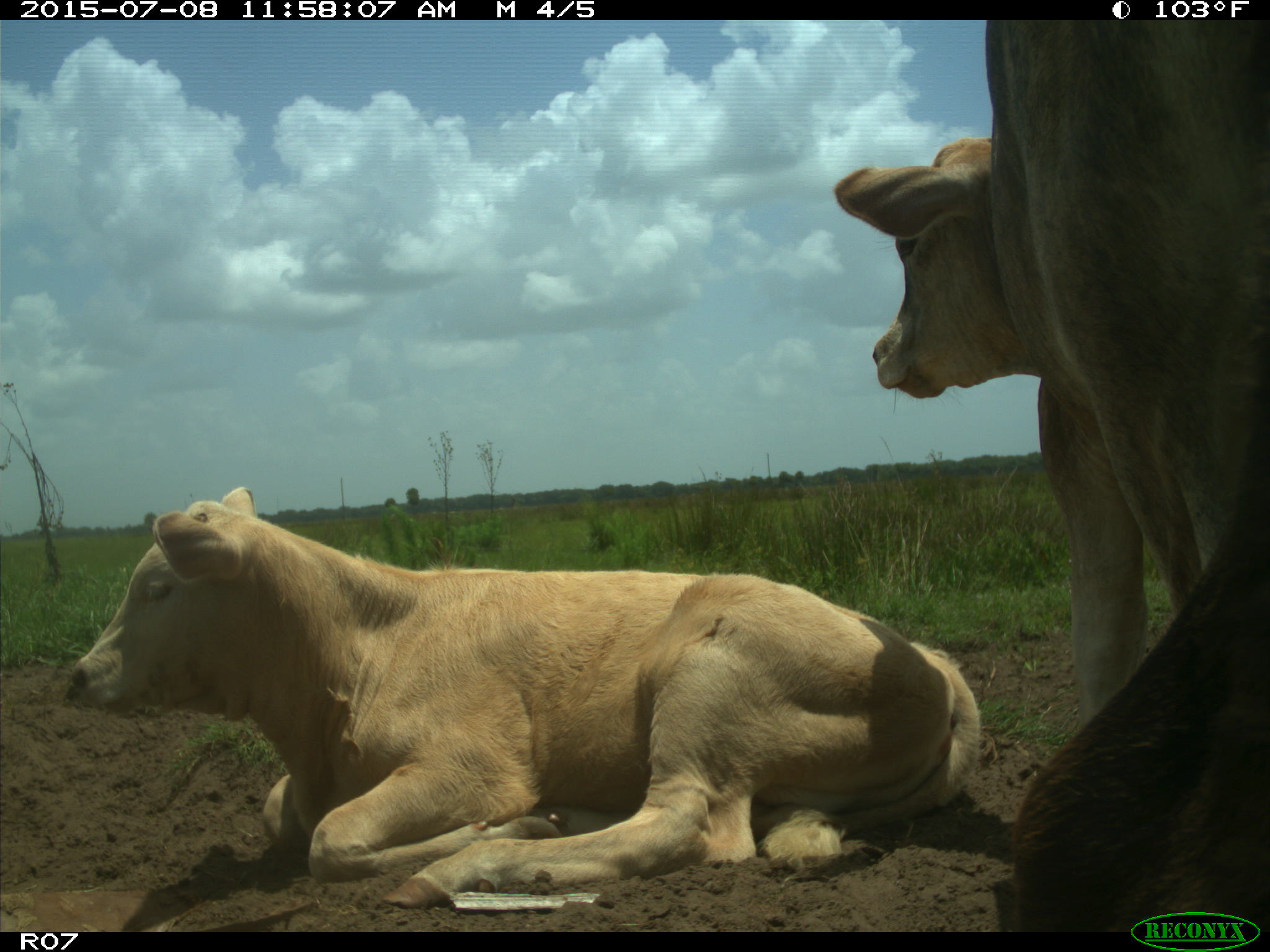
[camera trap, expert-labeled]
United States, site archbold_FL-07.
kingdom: Animalia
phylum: Chordata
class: Mammalia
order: Artiodactyla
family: Bovidae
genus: Bos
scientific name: Bos taurus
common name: domestic cow